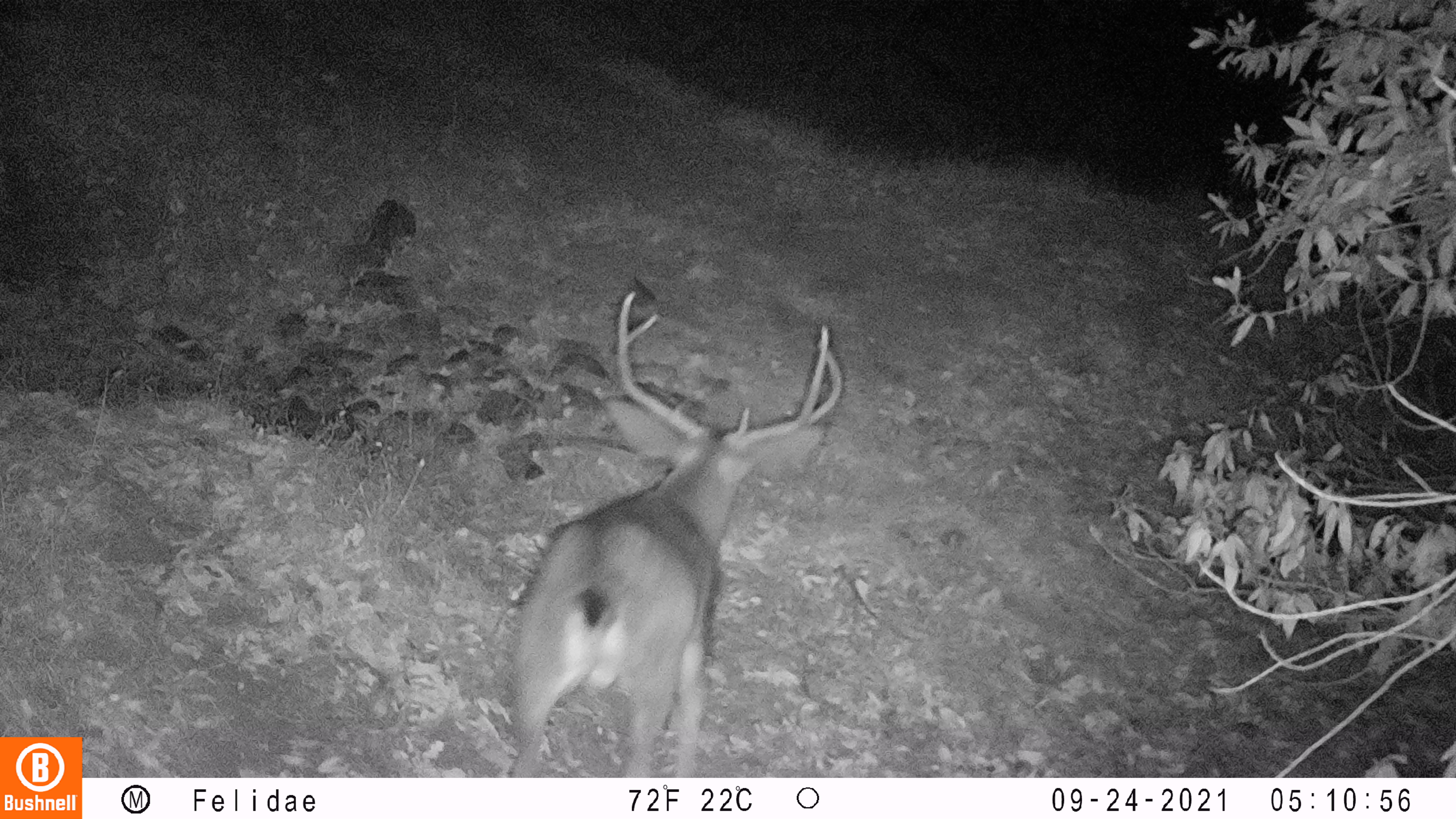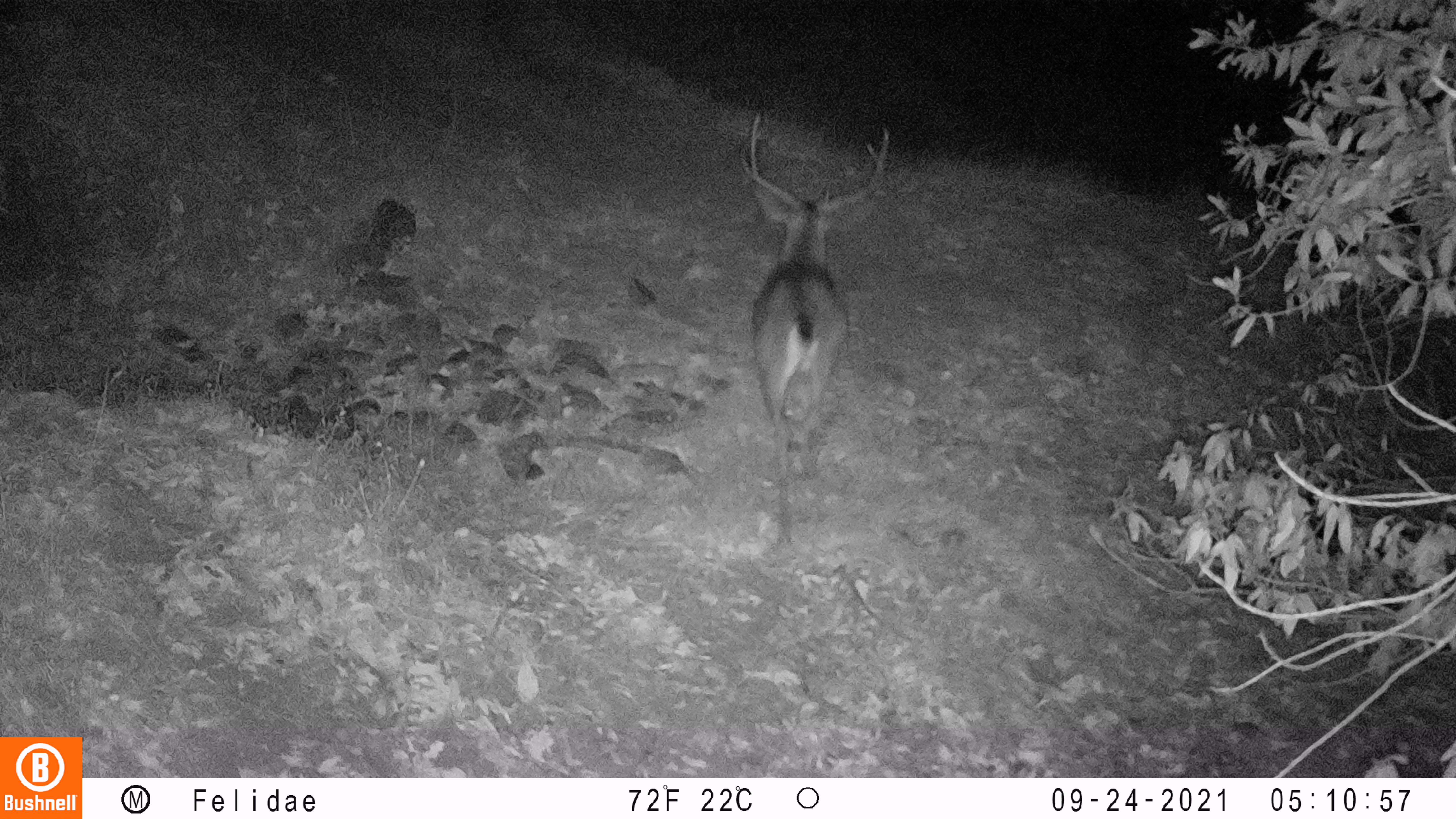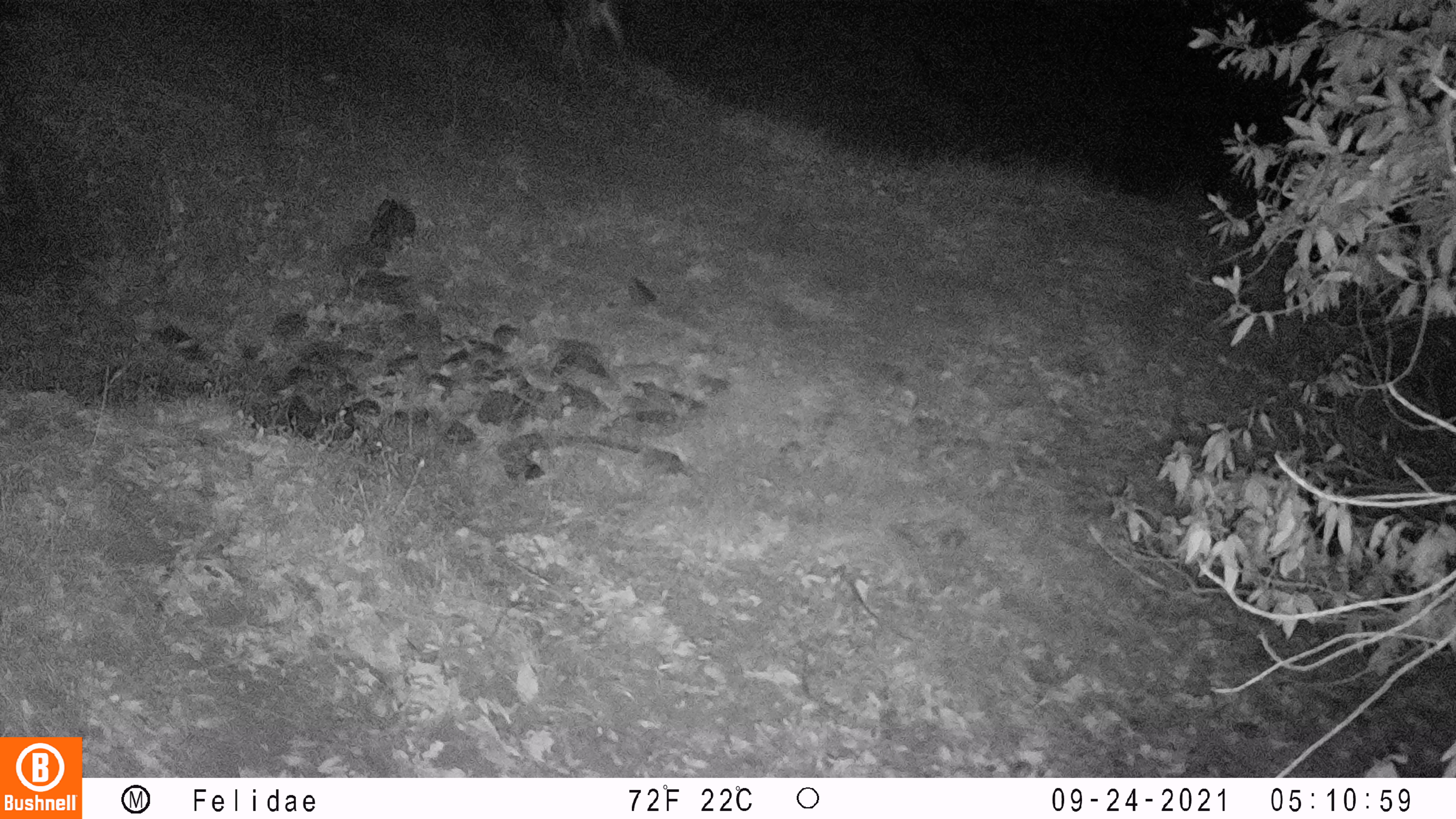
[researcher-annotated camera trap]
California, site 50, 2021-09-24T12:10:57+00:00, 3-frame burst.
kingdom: Animalia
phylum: Chordata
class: Mammalia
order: Artiodactyla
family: Cervidae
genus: Odocoileus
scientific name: Odocoileus hemionus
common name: mule deer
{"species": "mule deer (Odocoileus hemionus)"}